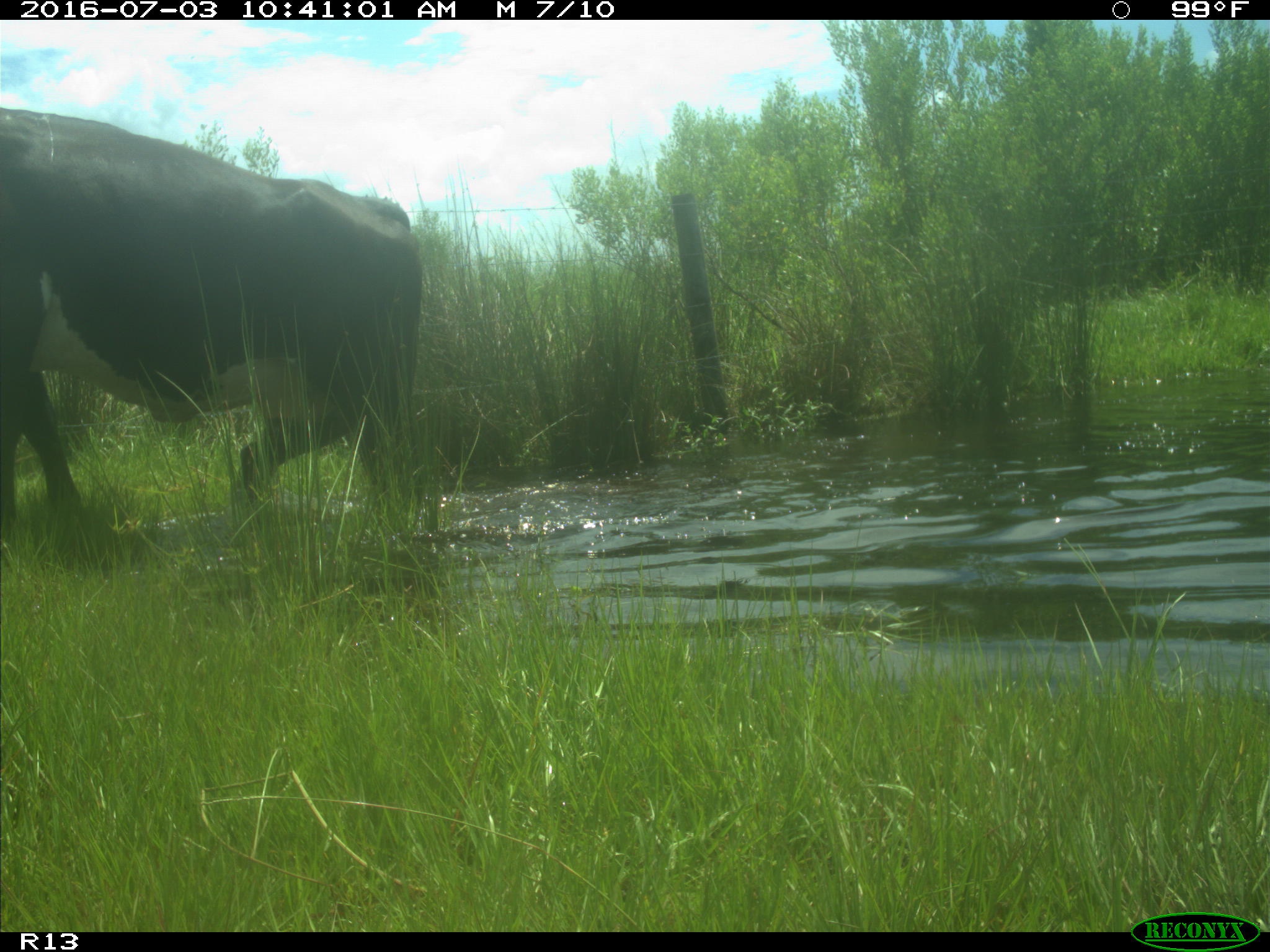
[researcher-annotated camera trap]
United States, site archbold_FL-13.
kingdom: Animalia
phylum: Chordata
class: Mammalia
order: Artiodactyla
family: Bovidae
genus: Bos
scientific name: Bos taurus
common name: domestic cow